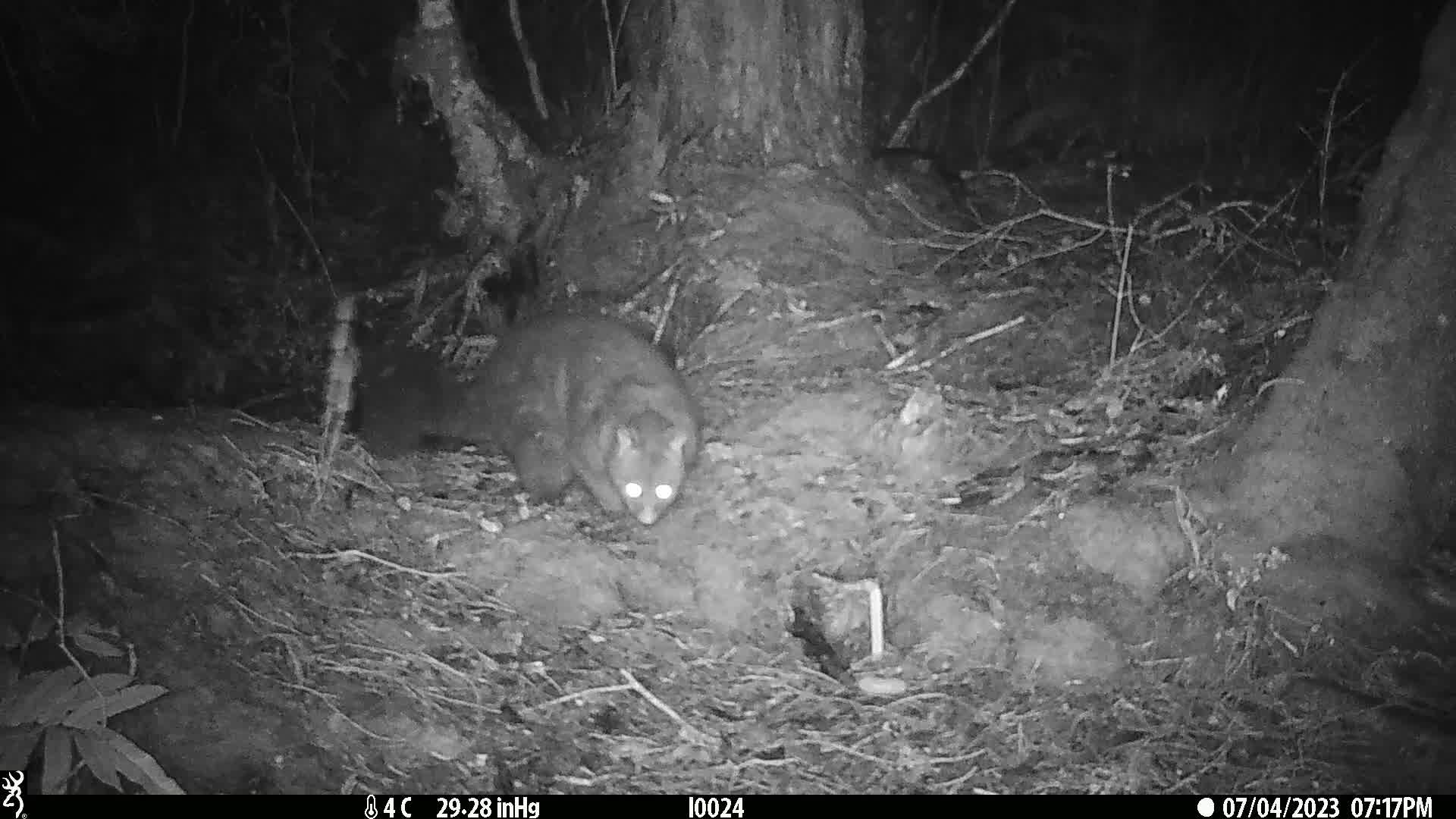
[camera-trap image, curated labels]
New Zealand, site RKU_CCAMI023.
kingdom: Animalia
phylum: Chordata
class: Mammalia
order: Diprotodontia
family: Phalangeridae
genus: Trichosurus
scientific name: Trichosurus vulpecula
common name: common brushtail possum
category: possum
Possum (common brushtail possum) (Trichosurus vulpecula).